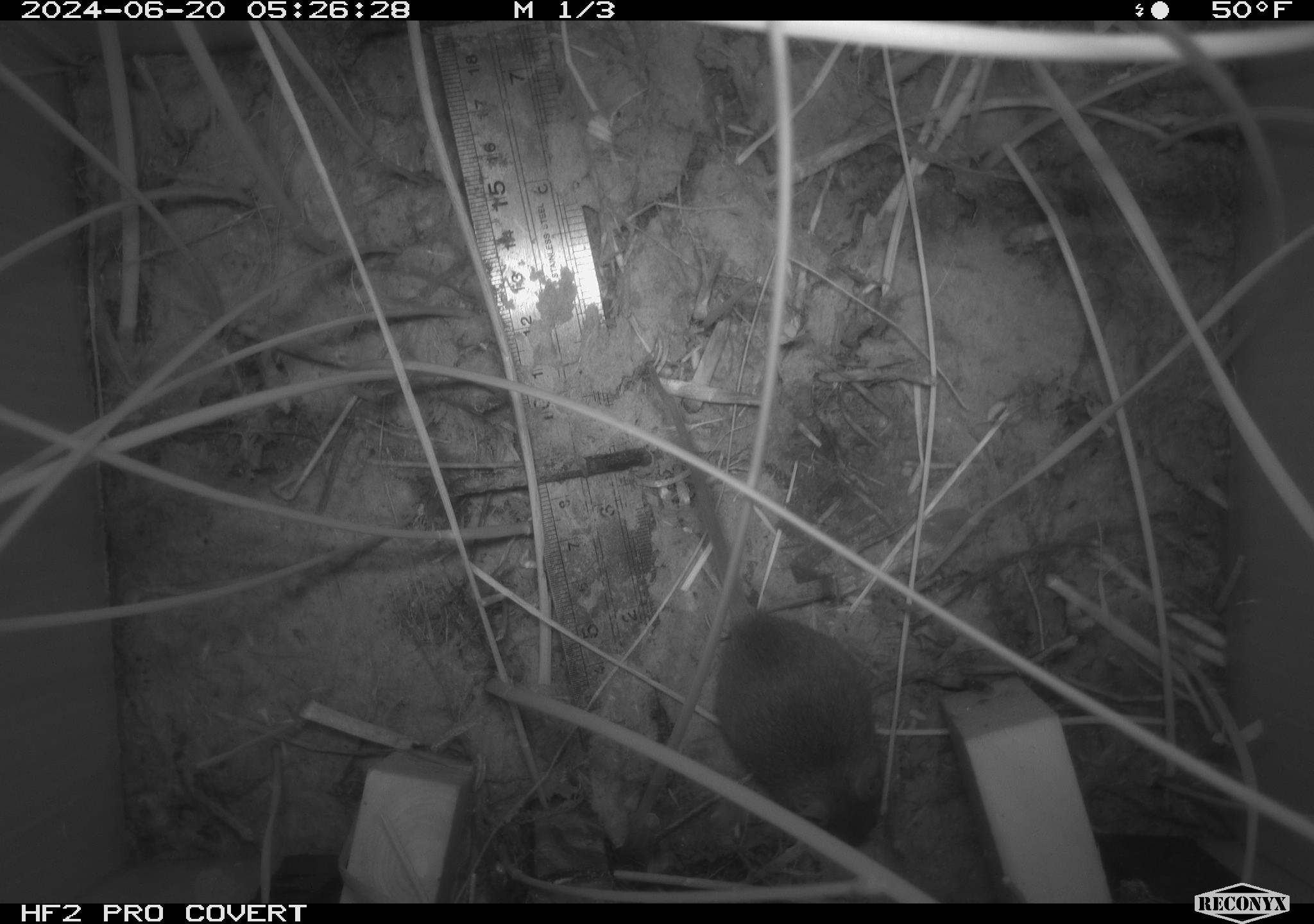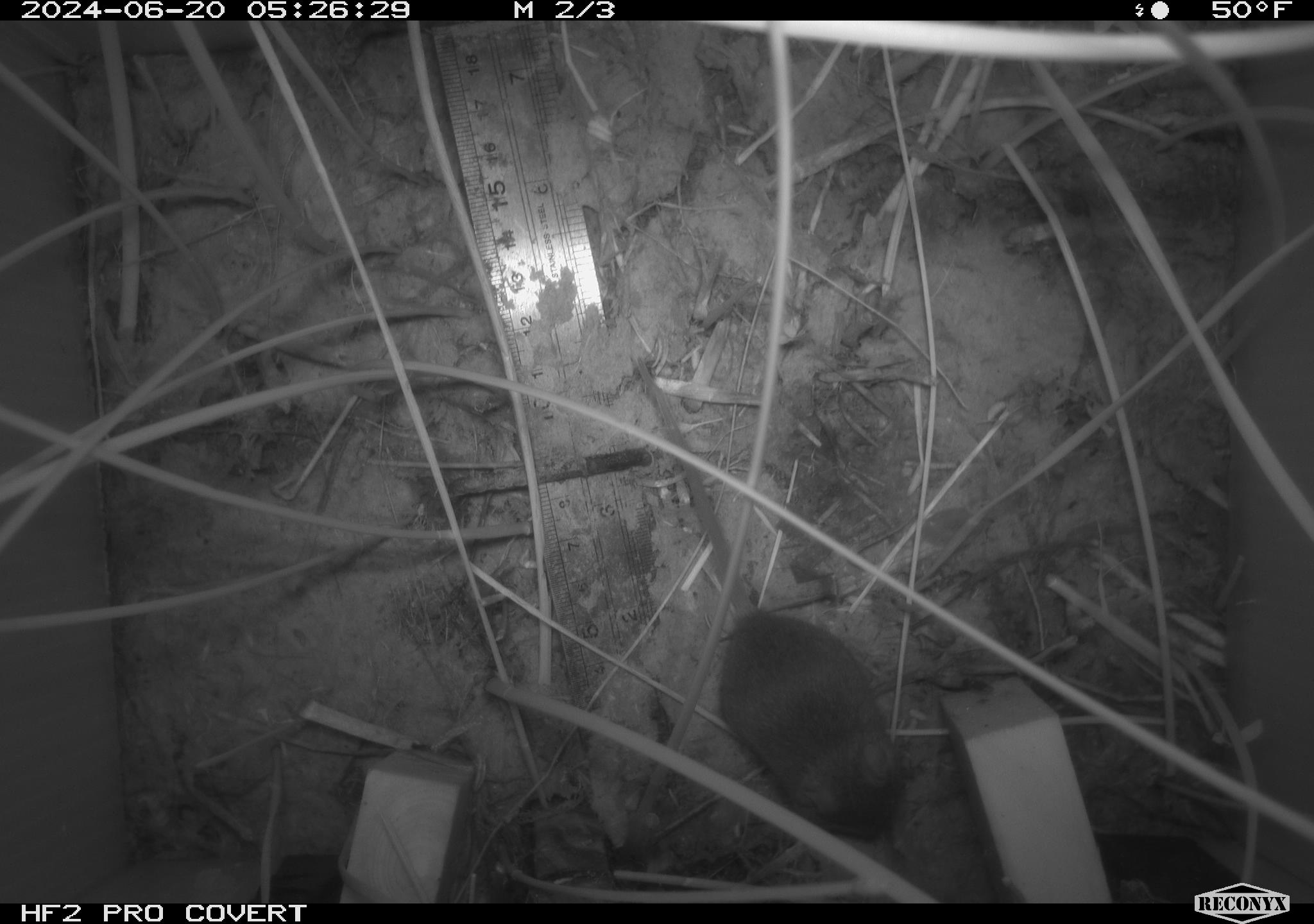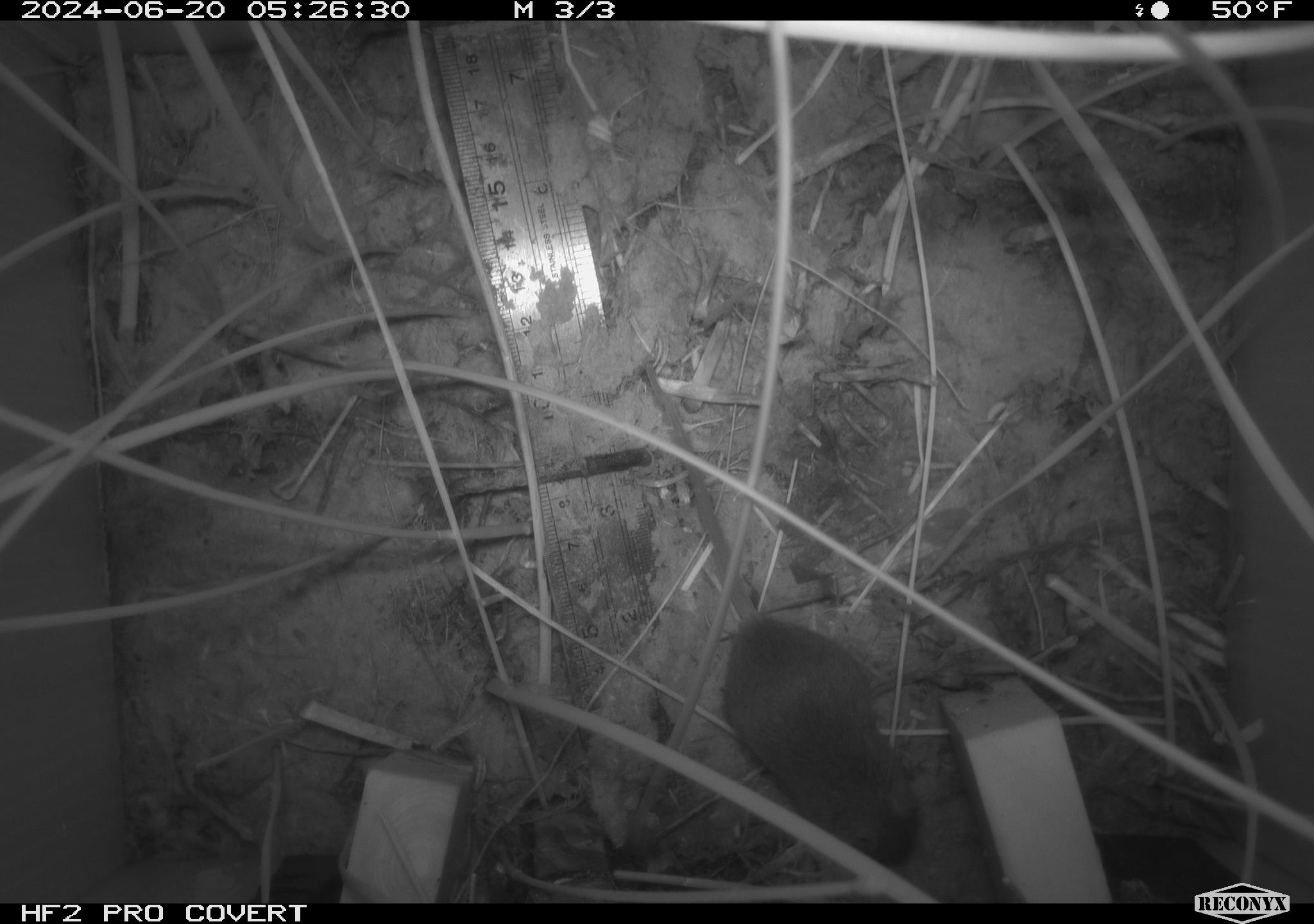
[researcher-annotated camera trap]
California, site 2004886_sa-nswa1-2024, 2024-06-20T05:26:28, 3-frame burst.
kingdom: Animalia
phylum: Chordata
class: Mammalia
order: Rodentia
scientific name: Rodentia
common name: rodent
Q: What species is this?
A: Rodent (Rodentia).